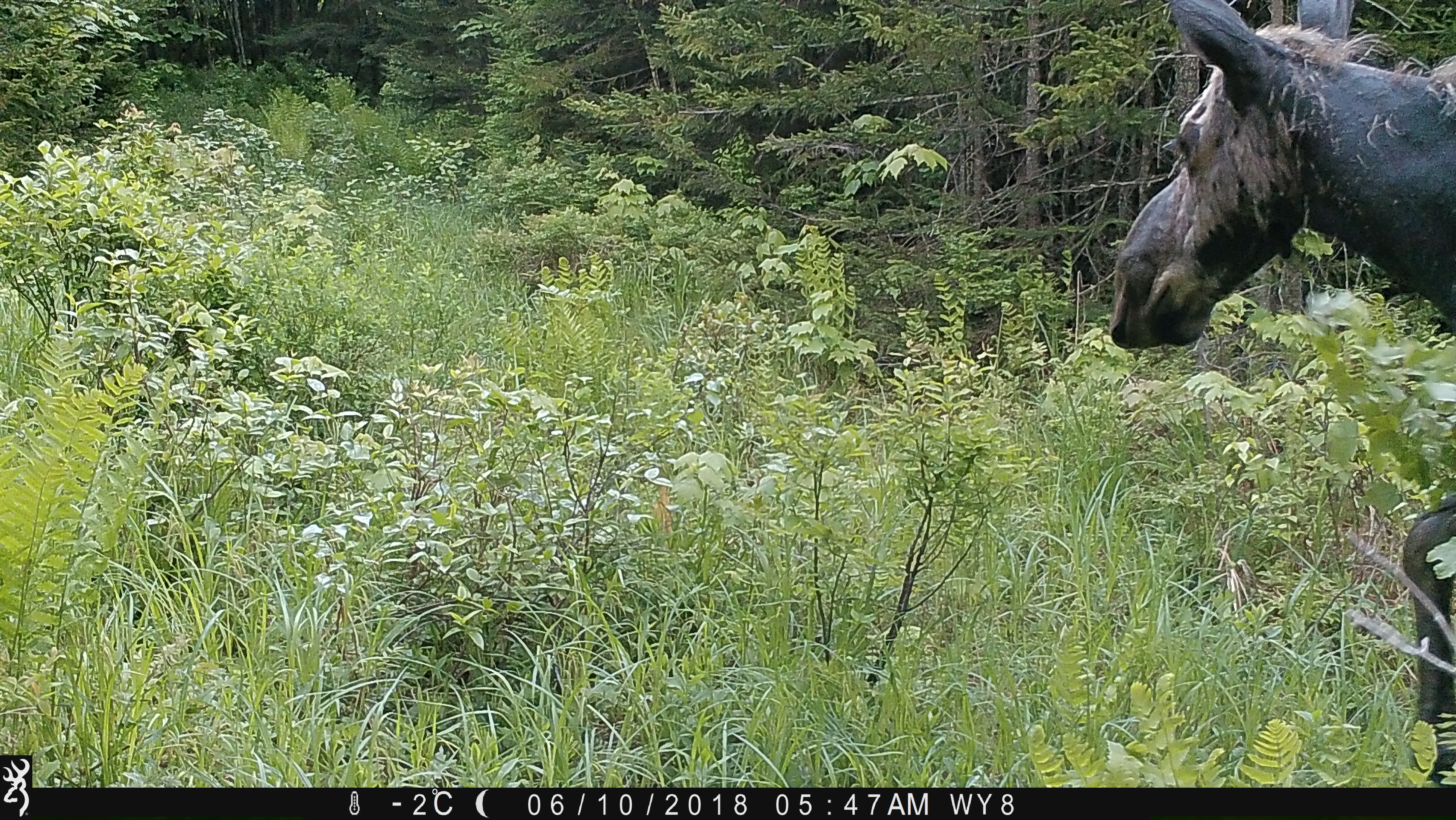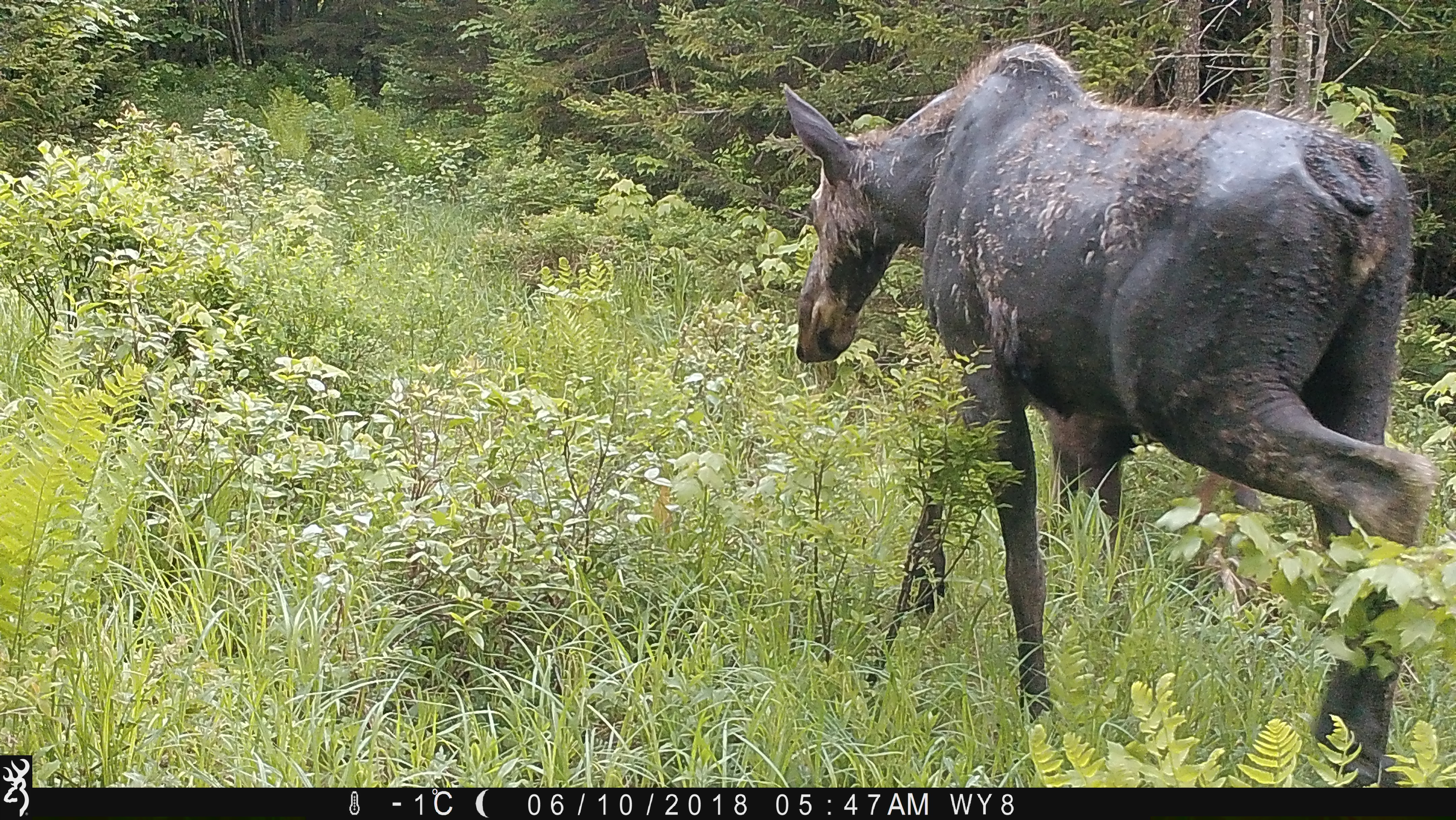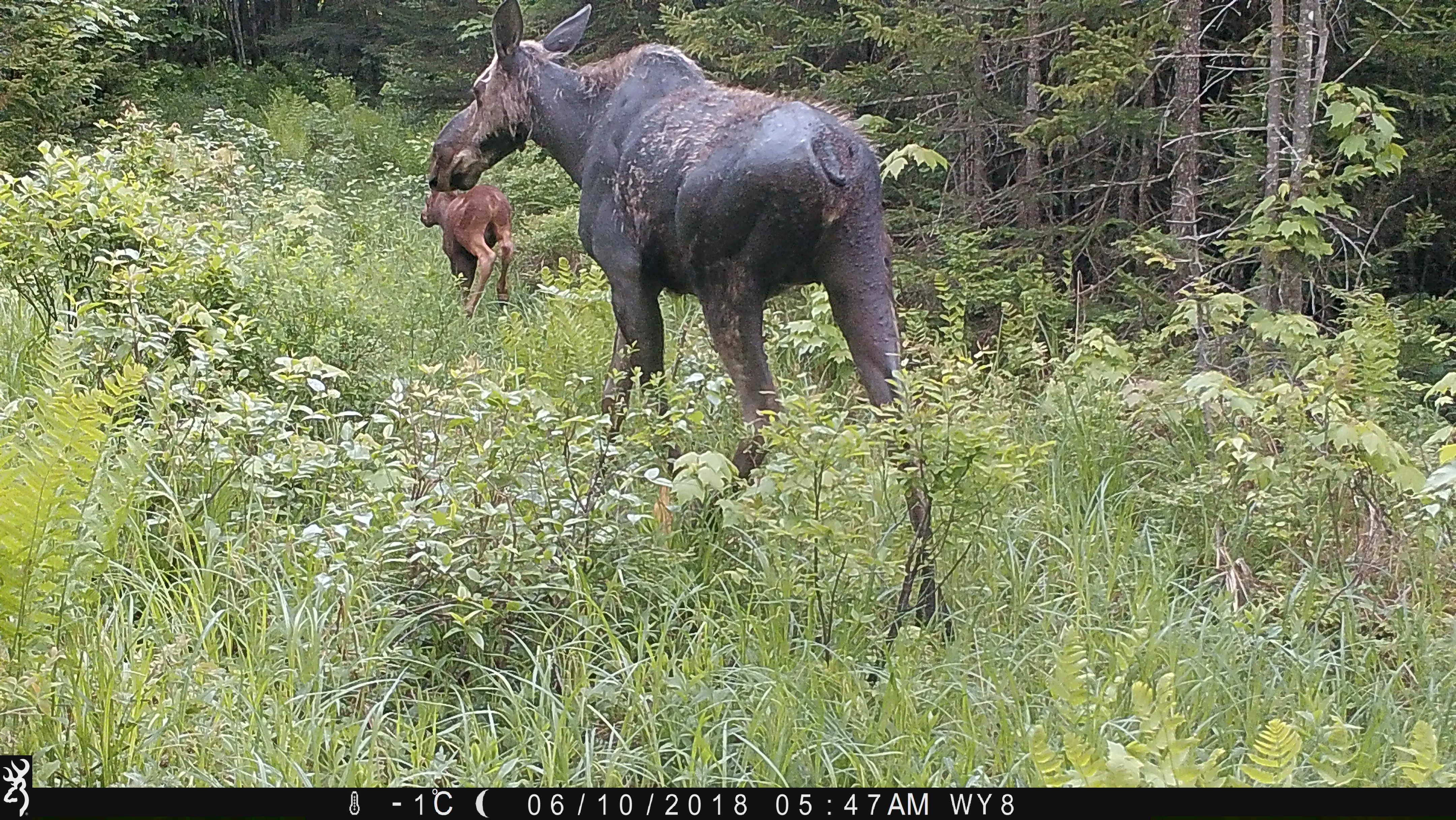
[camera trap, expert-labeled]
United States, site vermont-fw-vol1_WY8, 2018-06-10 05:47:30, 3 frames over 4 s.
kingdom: Animalia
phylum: Chordata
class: Mammalia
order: Artiodactyla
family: Cervidae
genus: Alces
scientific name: Alces alces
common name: moose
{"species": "moose (Alces alces)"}